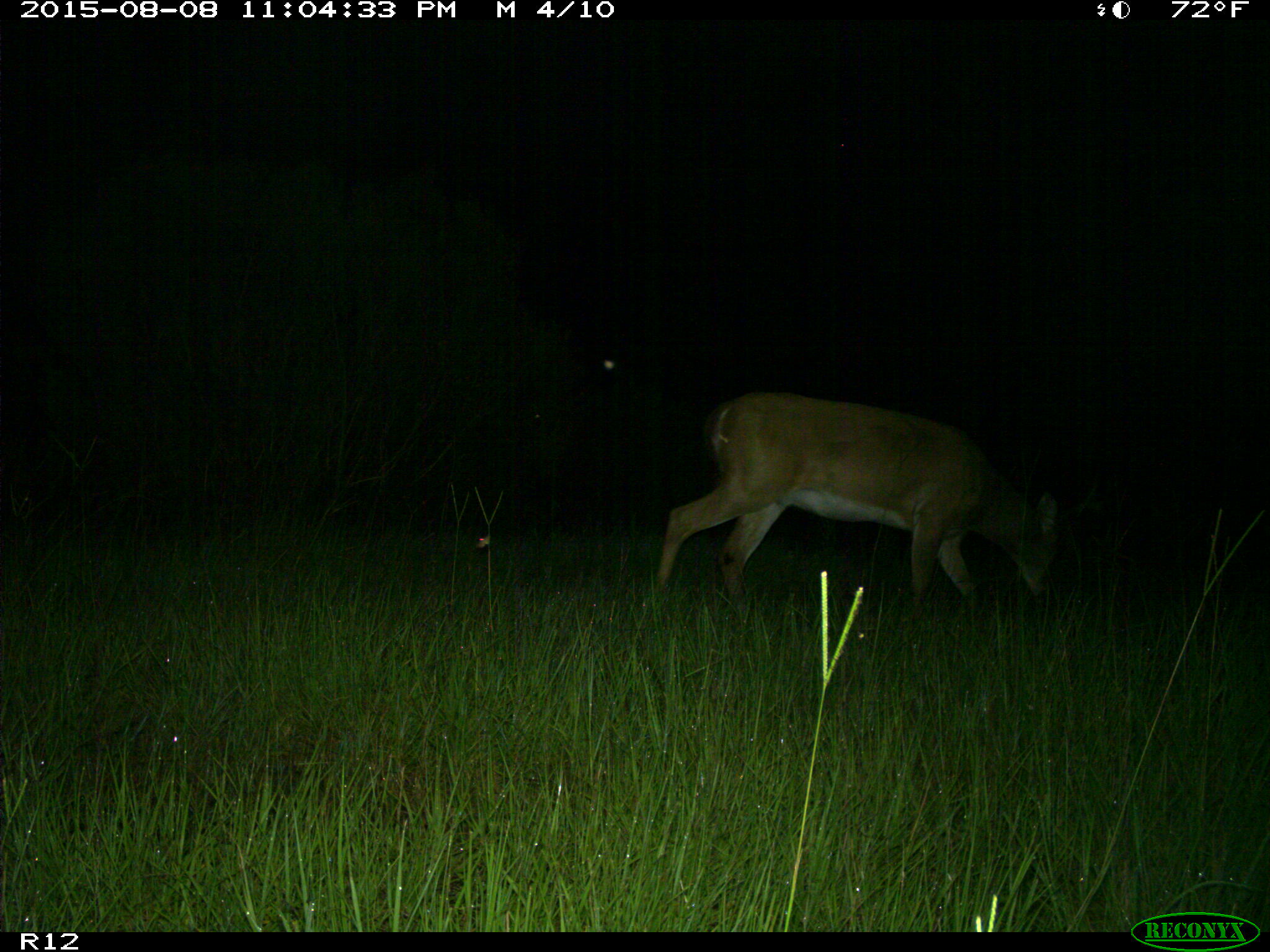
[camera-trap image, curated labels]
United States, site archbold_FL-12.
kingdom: Animalia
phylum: Chordata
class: Mammalia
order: Artiodactyla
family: Cervidae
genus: Odocoileus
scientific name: Odocoileus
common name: deer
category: unidentified deer